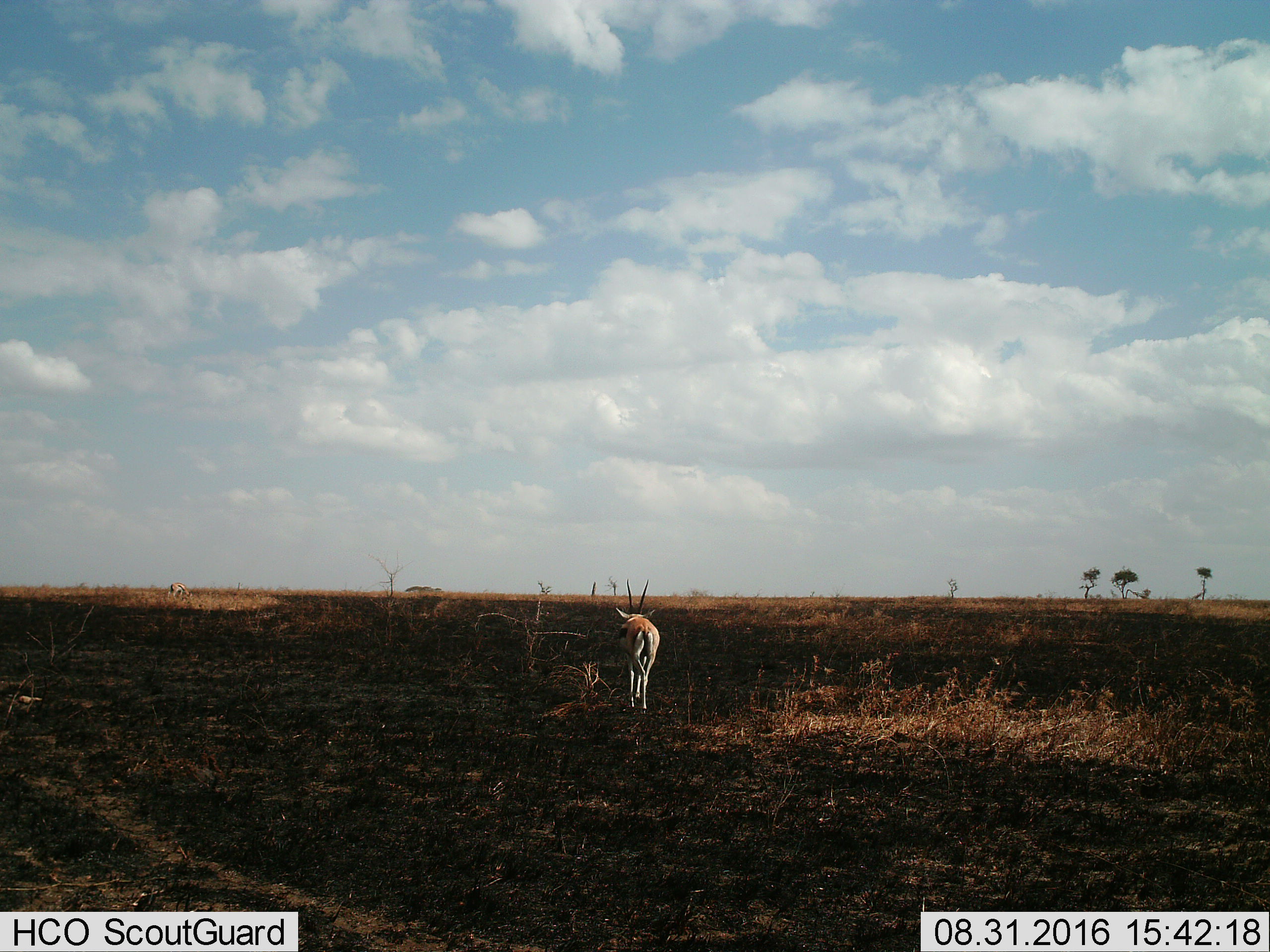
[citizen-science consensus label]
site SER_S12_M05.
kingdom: Animalia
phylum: Chordata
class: Mammalia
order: Artiodactyla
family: Bovidae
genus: Eudorcas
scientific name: Eudorcas thomsonii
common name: thomson's gazelle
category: gazellethomsons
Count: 2.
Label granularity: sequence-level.